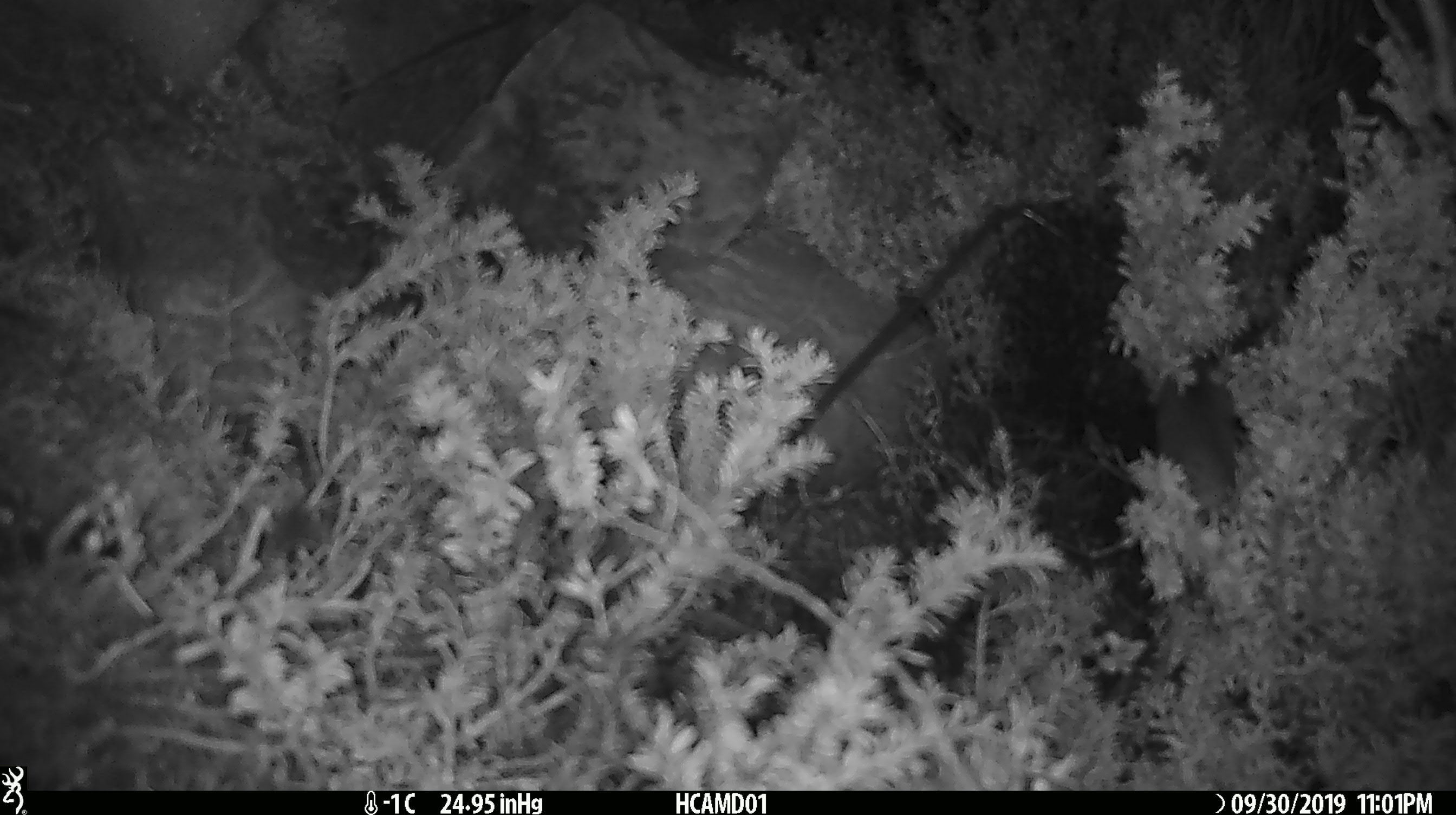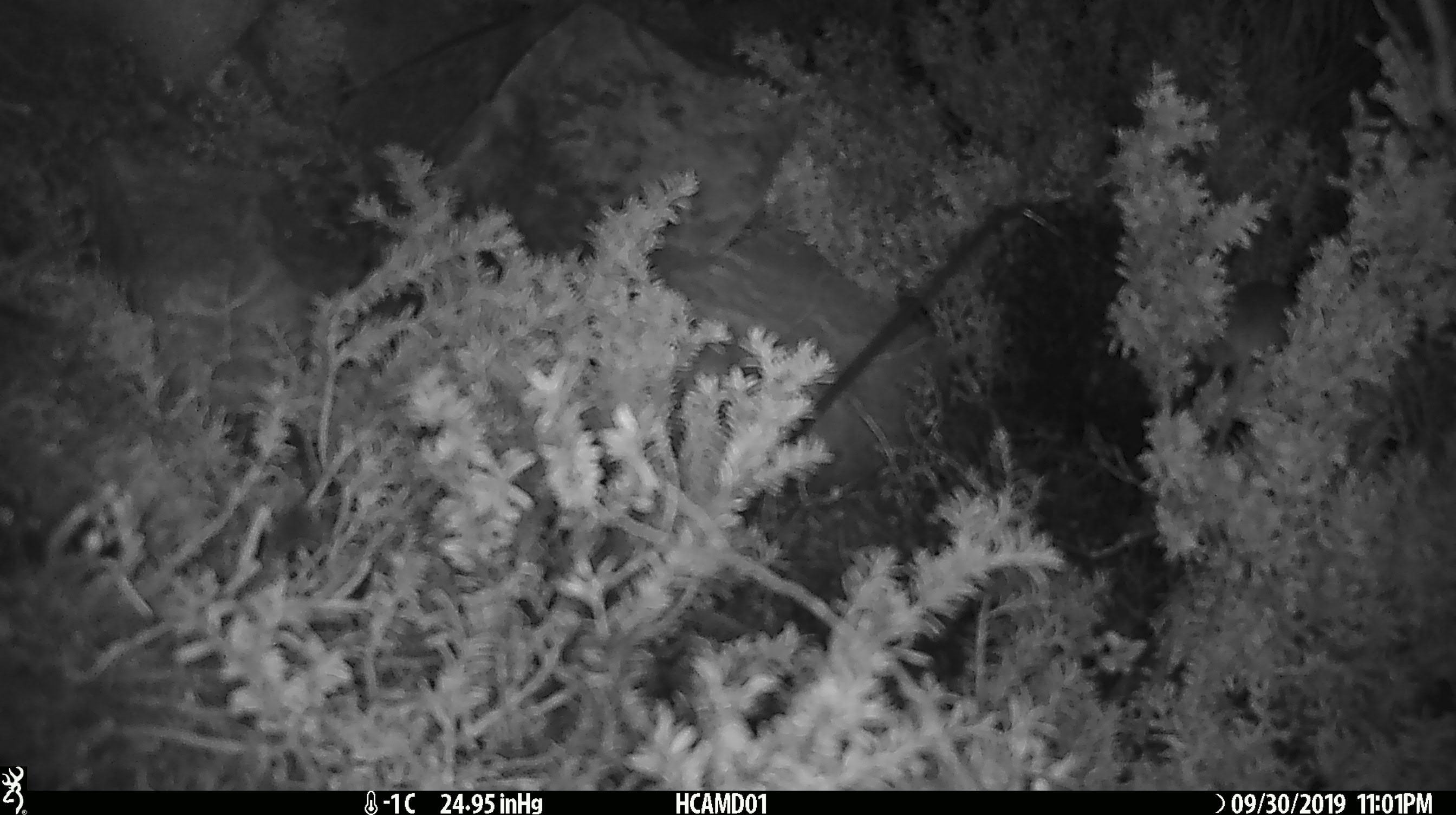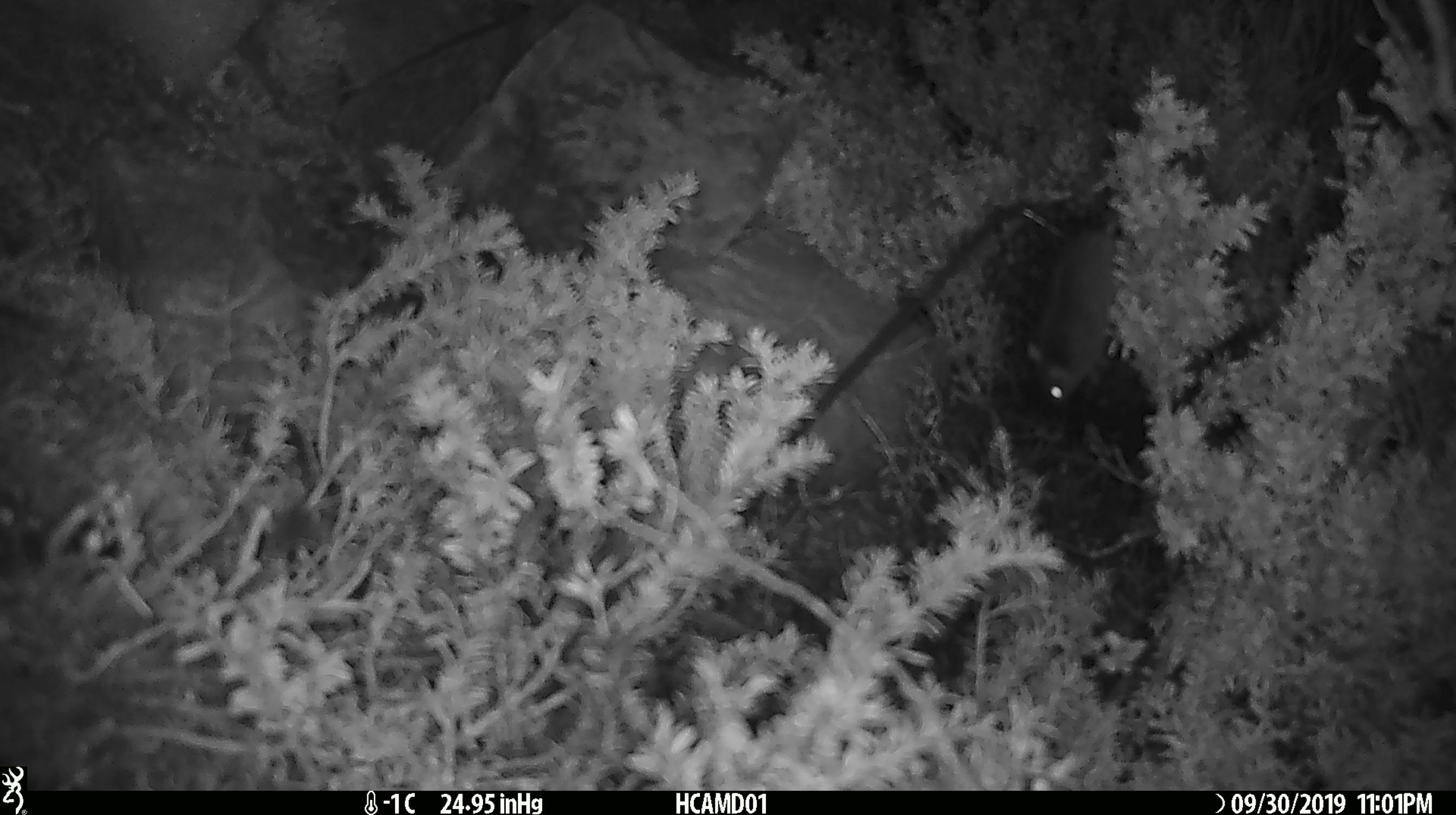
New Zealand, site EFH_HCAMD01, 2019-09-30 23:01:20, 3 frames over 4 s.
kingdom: Animalia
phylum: Chordata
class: Mammalia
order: Rodentia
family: Muridae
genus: Mus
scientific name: Mus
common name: mouse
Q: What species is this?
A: Mouse (Mus).